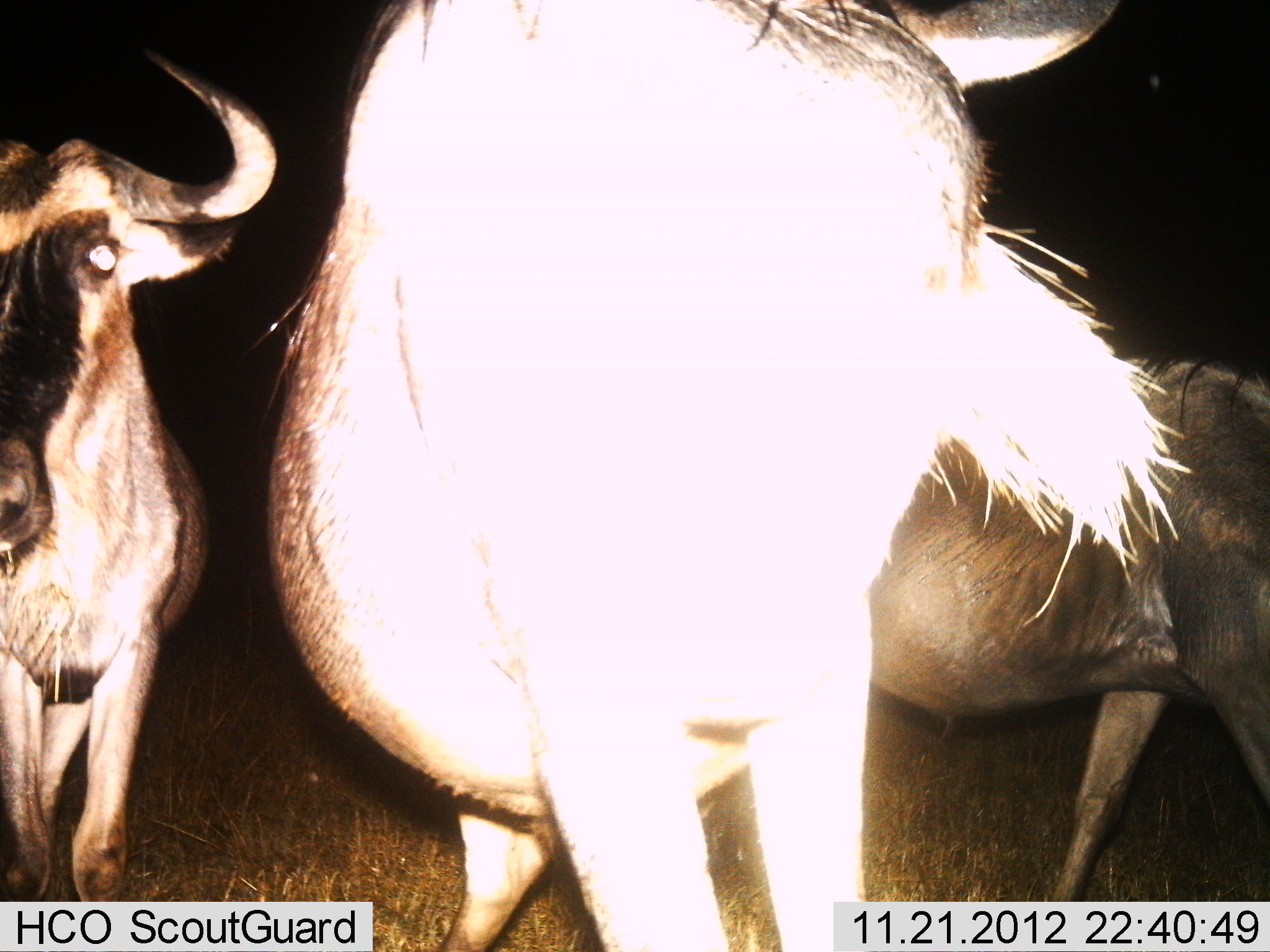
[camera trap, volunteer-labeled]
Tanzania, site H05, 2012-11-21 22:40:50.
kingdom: Animalia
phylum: Chordata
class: Mammalia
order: Artiodactyla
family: Bovidae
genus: Connochaetes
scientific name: Connochaetes taurinus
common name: blue wildebeest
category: wildebeest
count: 3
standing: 100%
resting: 0%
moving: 10%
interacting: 0%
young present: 0%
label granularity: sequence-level